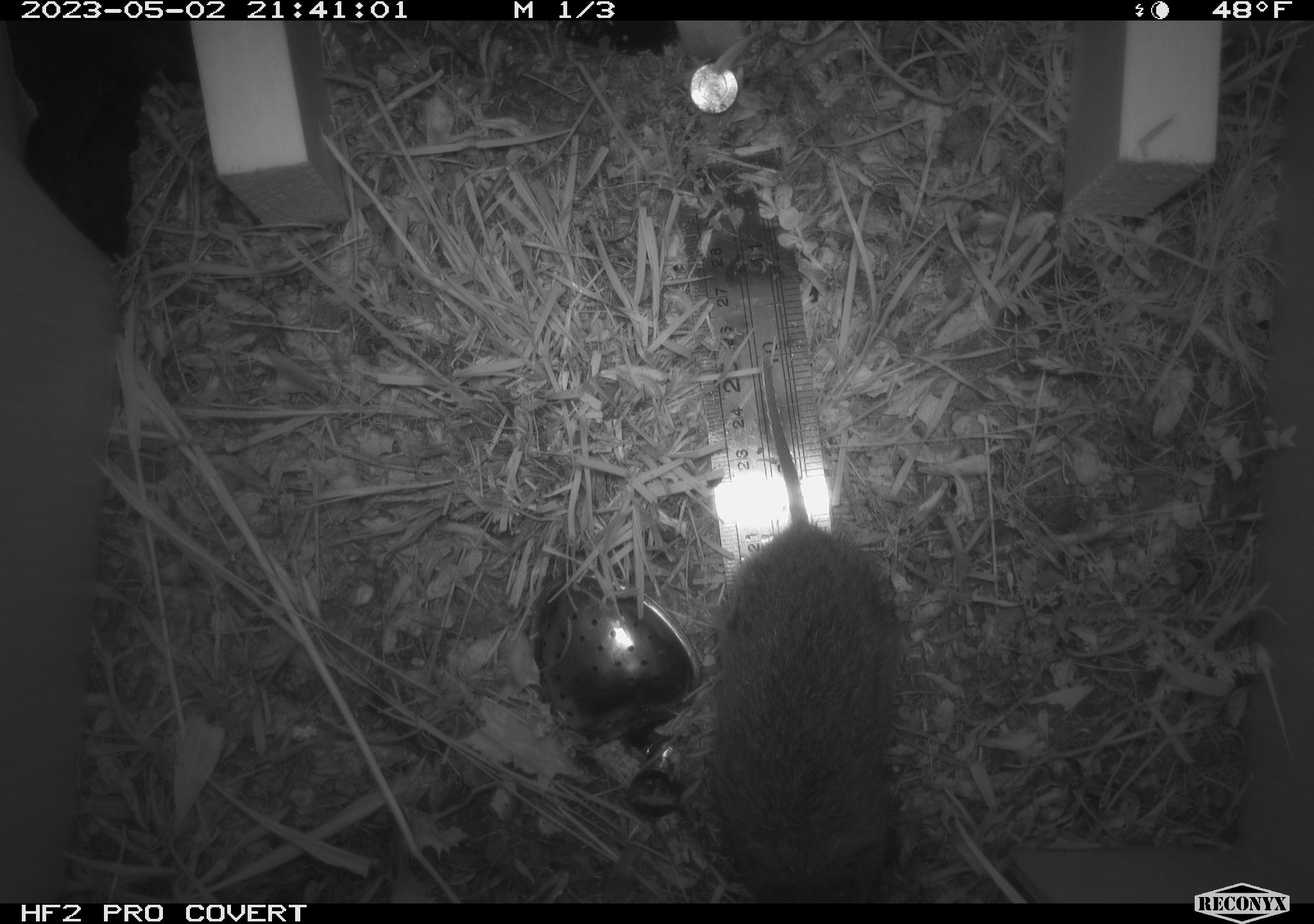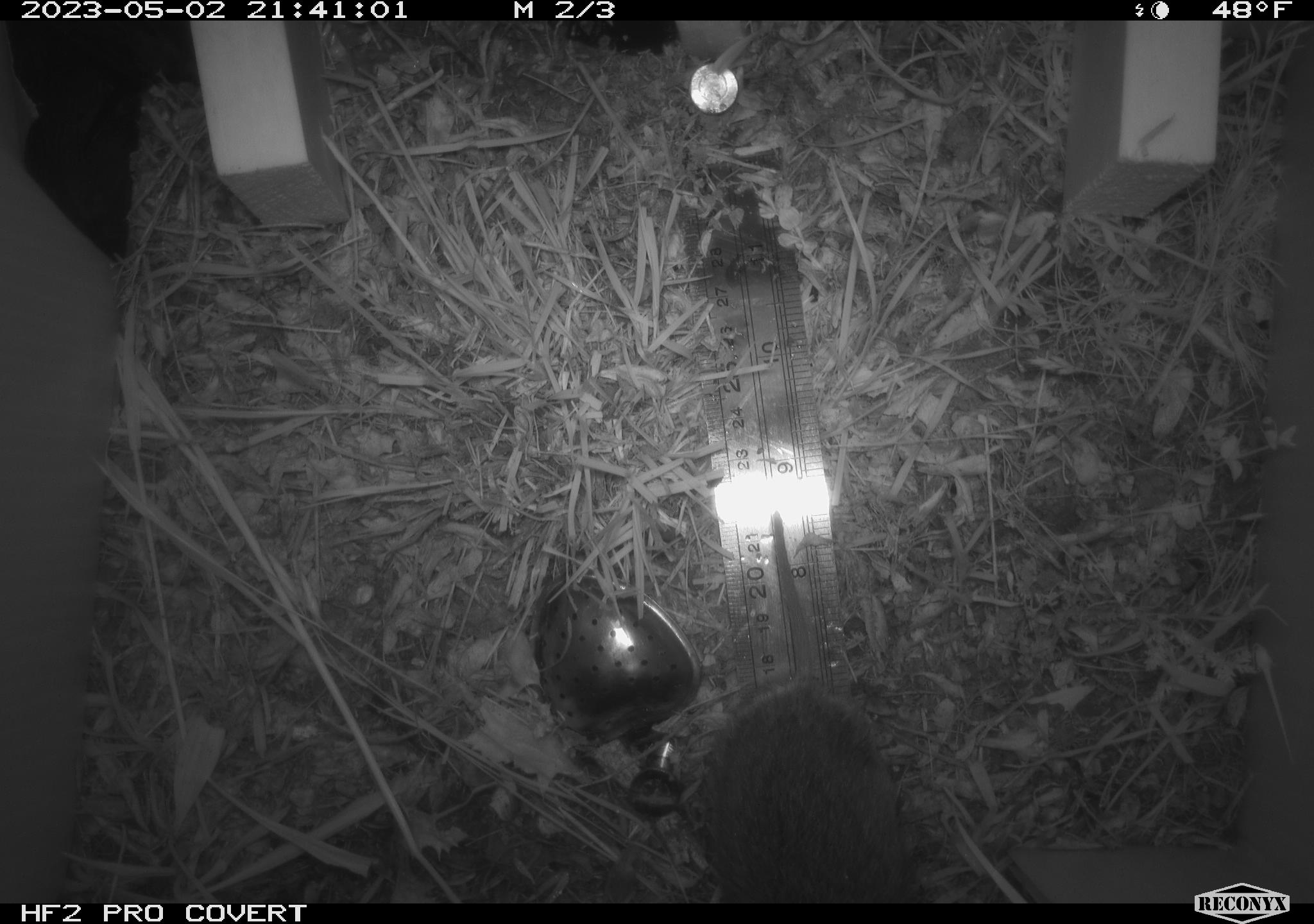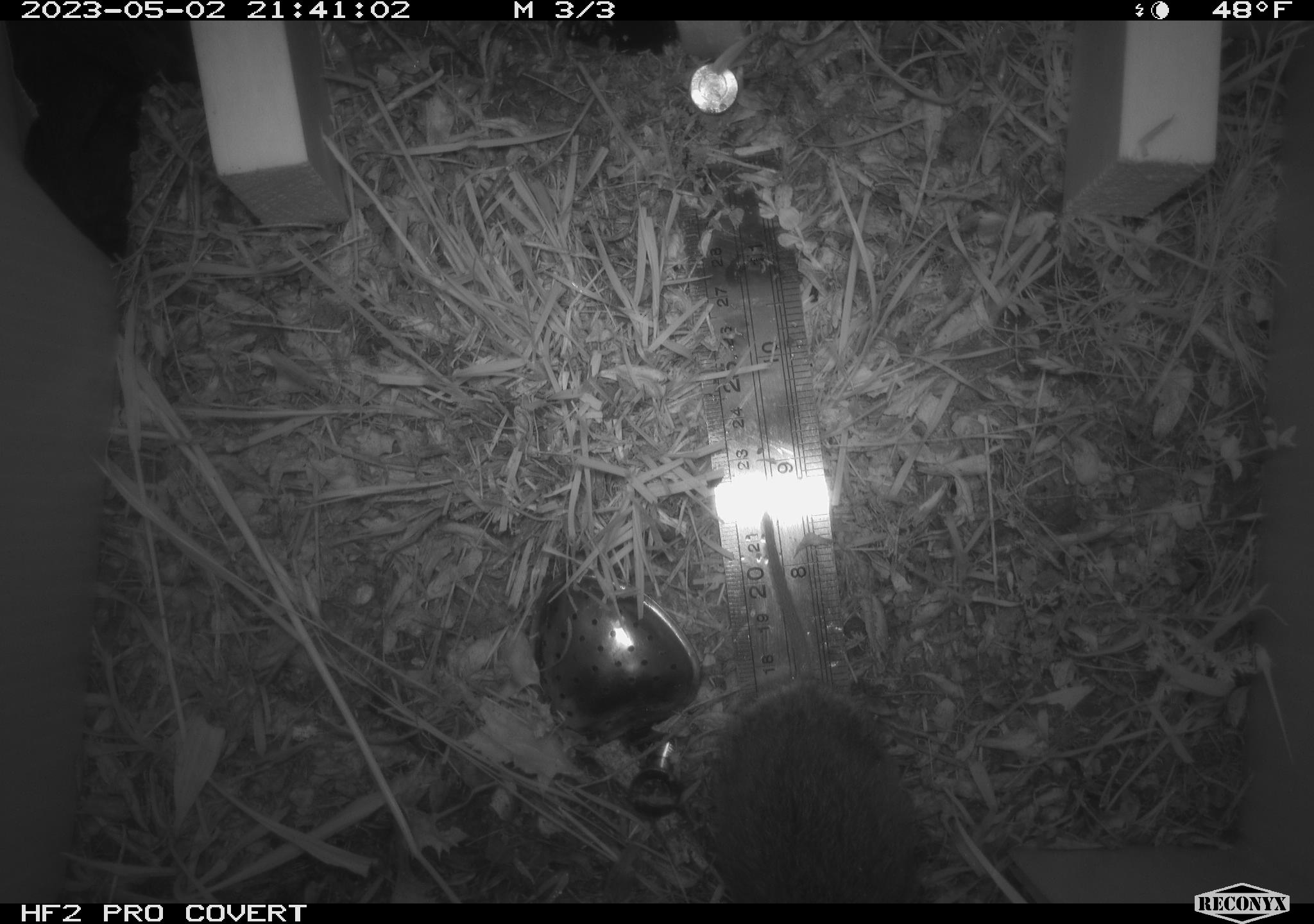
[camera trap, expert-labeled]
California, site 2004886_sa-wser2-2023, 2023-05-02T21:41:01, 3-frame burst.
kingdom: Animalia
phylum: Chordata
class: Mammalia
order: Rodentia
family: Cricetidae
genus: Microtus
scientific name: Microtus californicus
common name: california vole